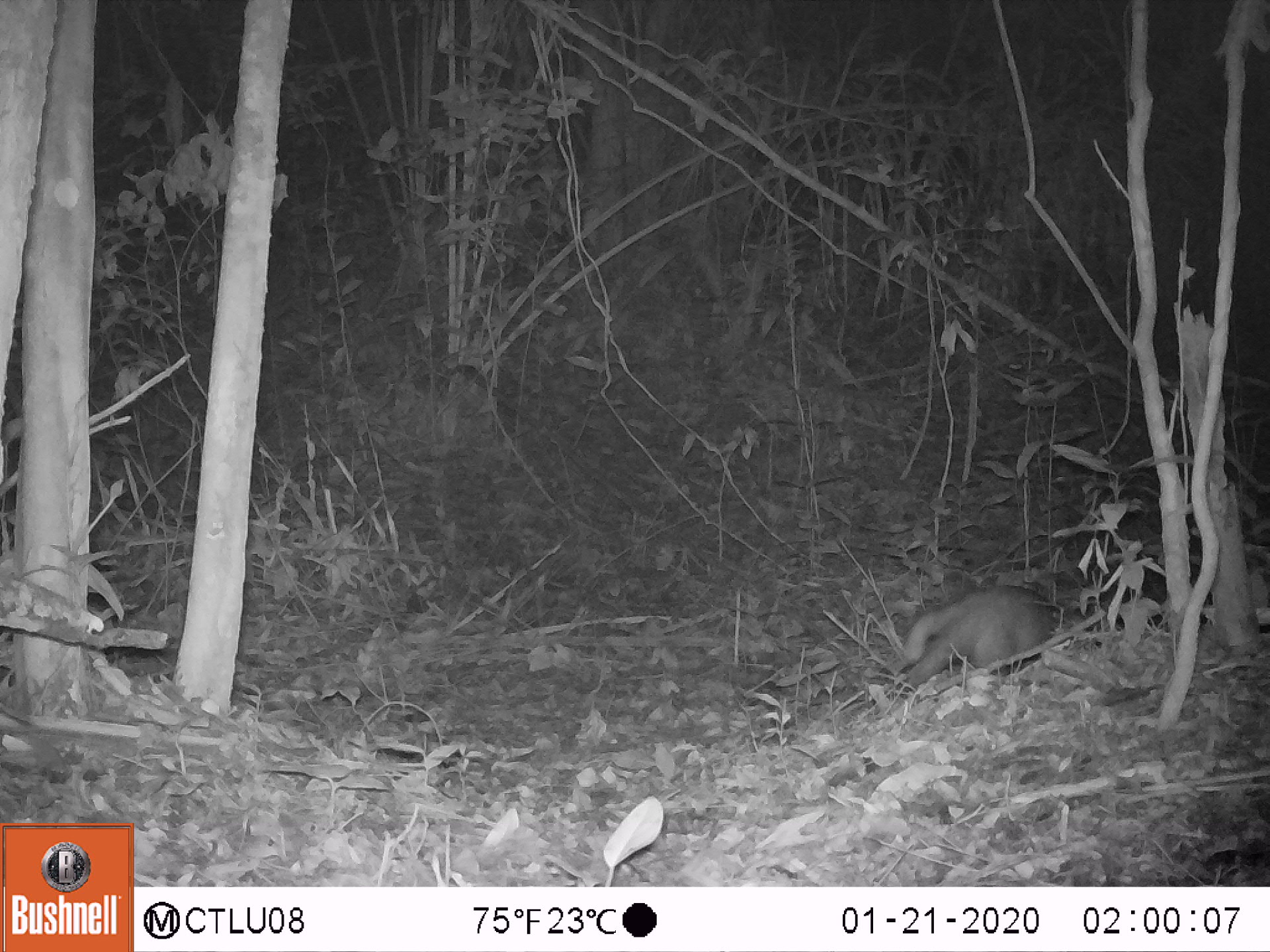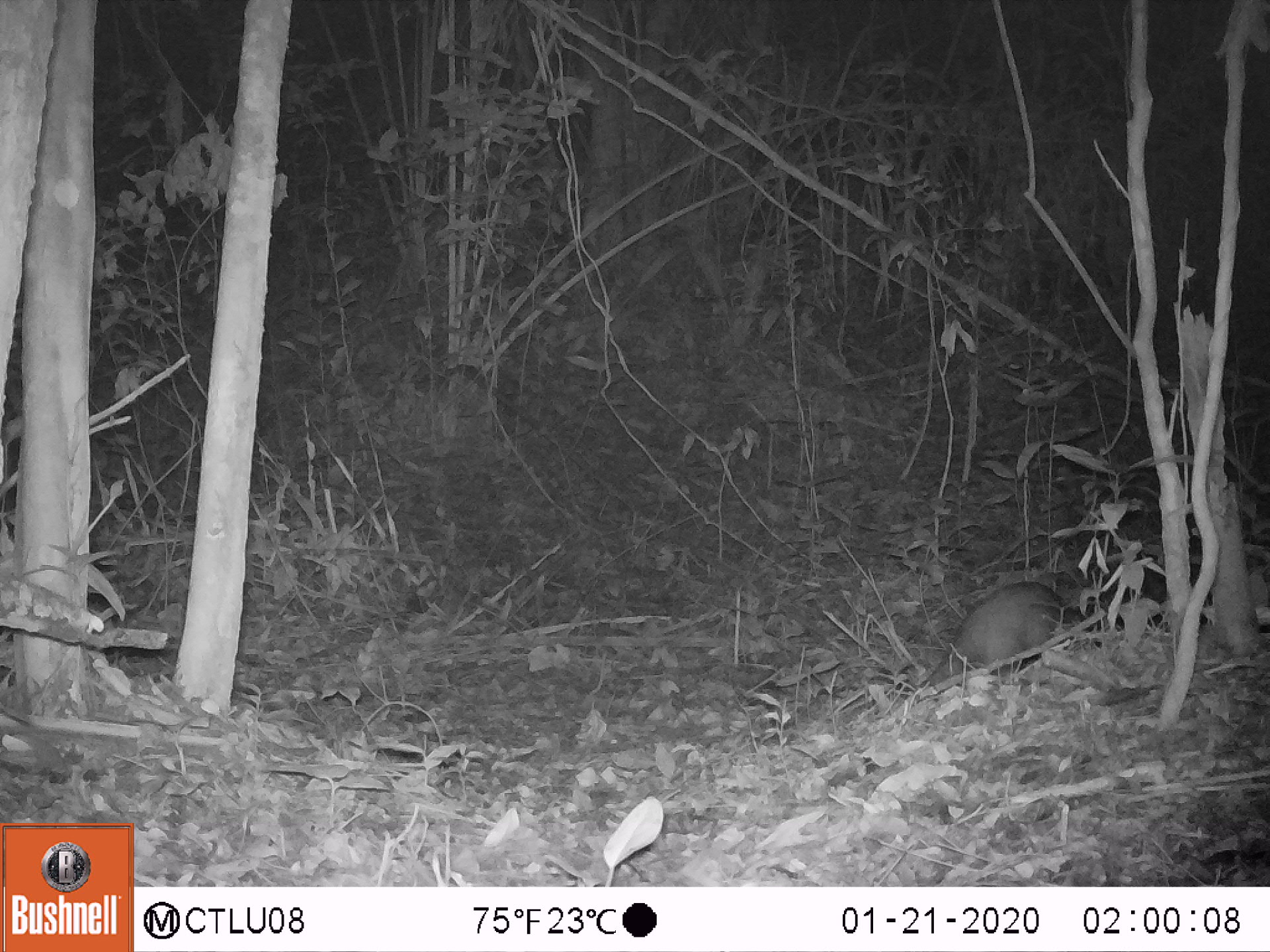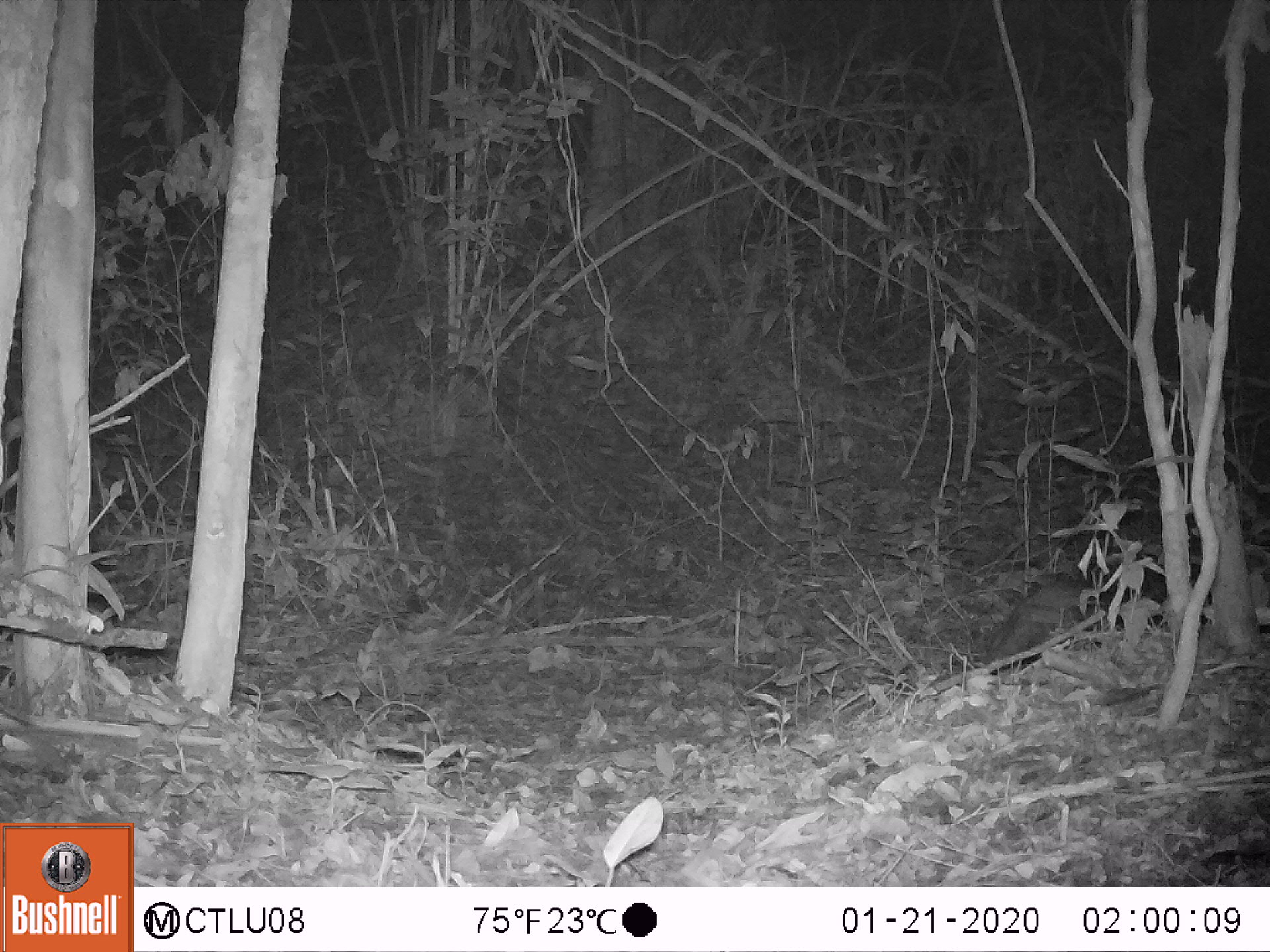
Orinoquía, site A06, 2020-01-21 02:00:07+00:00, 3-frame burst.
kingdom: Animalia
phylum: Chordata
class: Mammalia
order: Pilosa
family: Myrmecophagidae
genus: Tamandua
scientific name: Tamandua tetradactyla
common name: southern tamandua